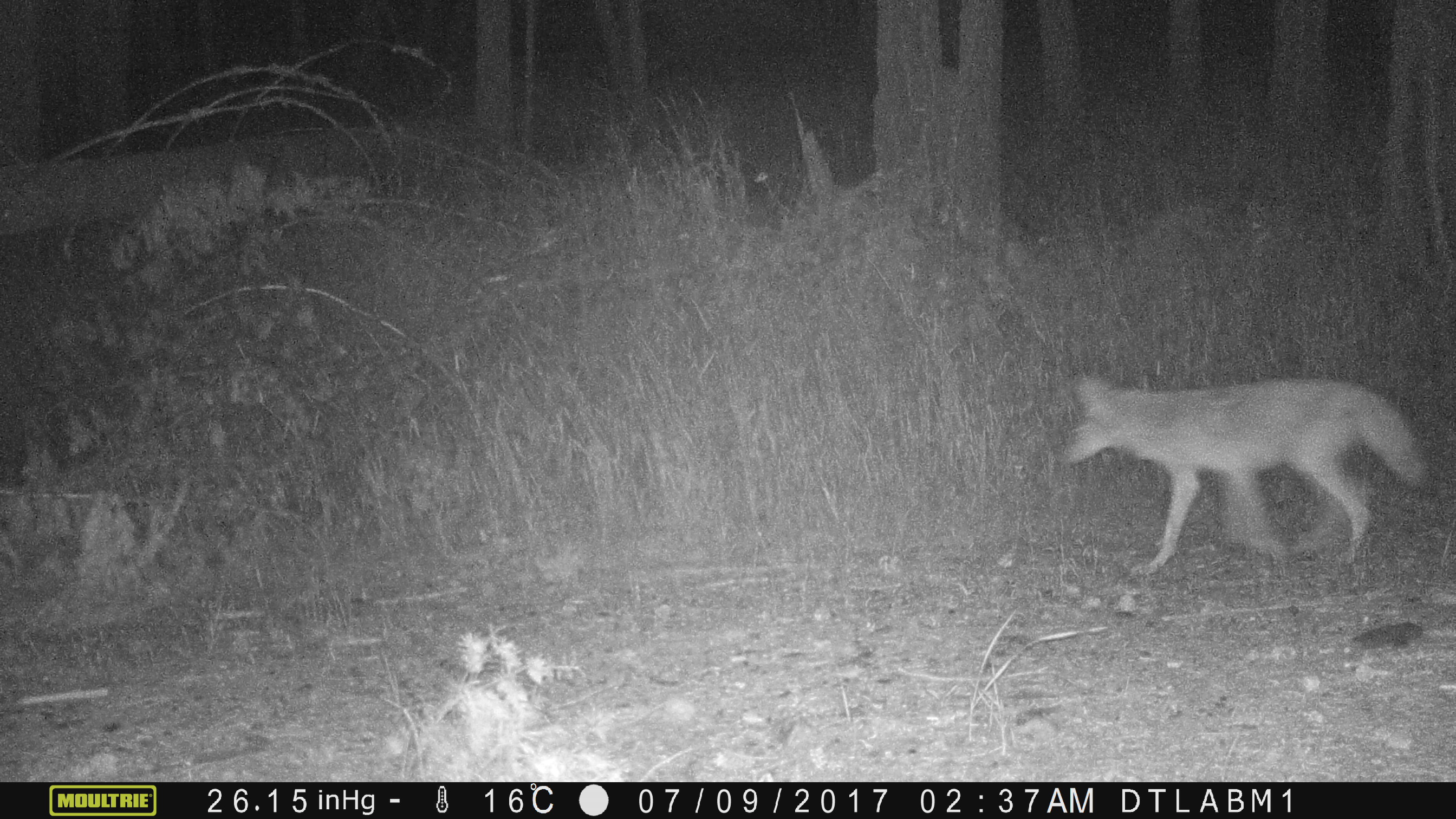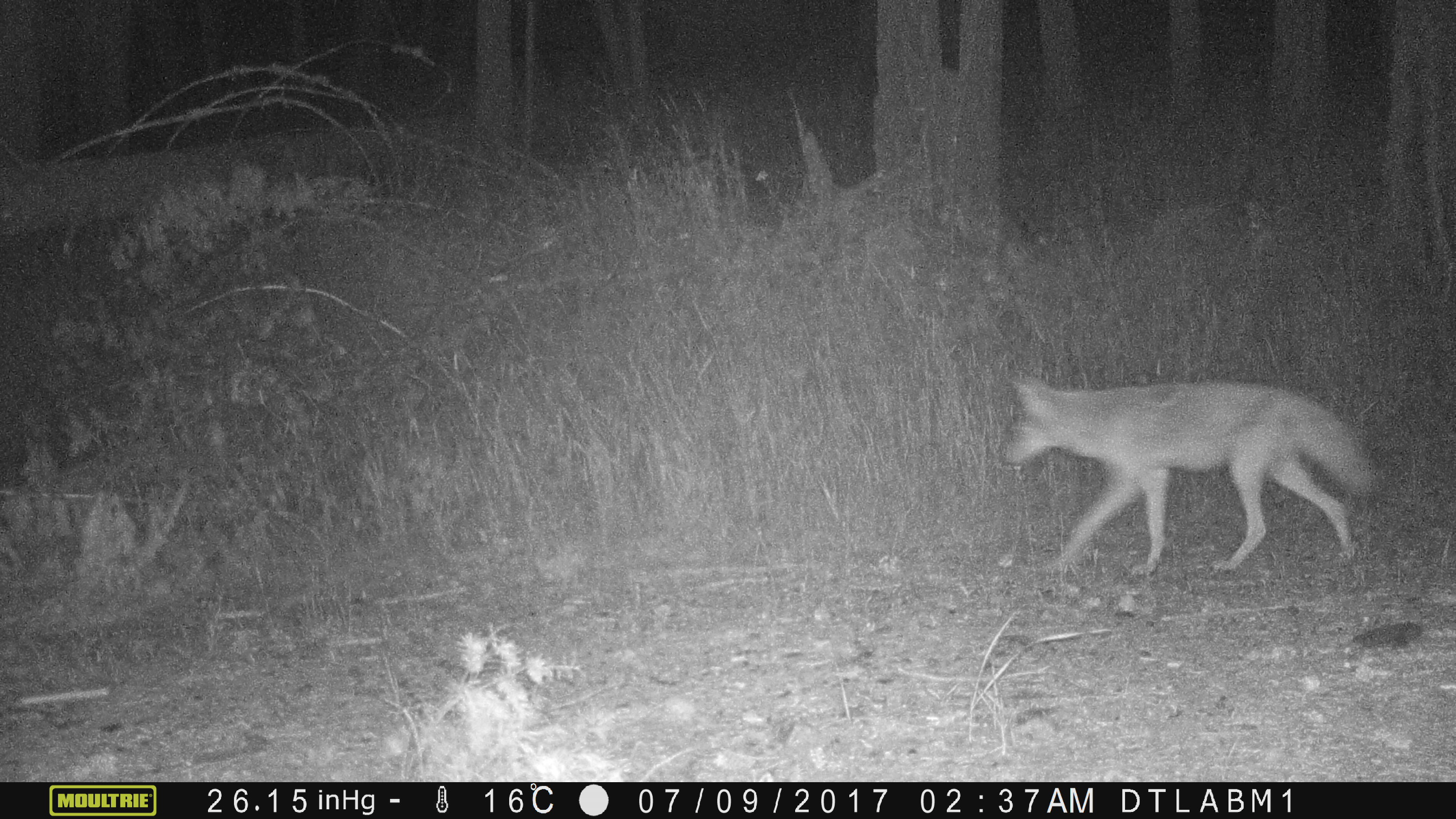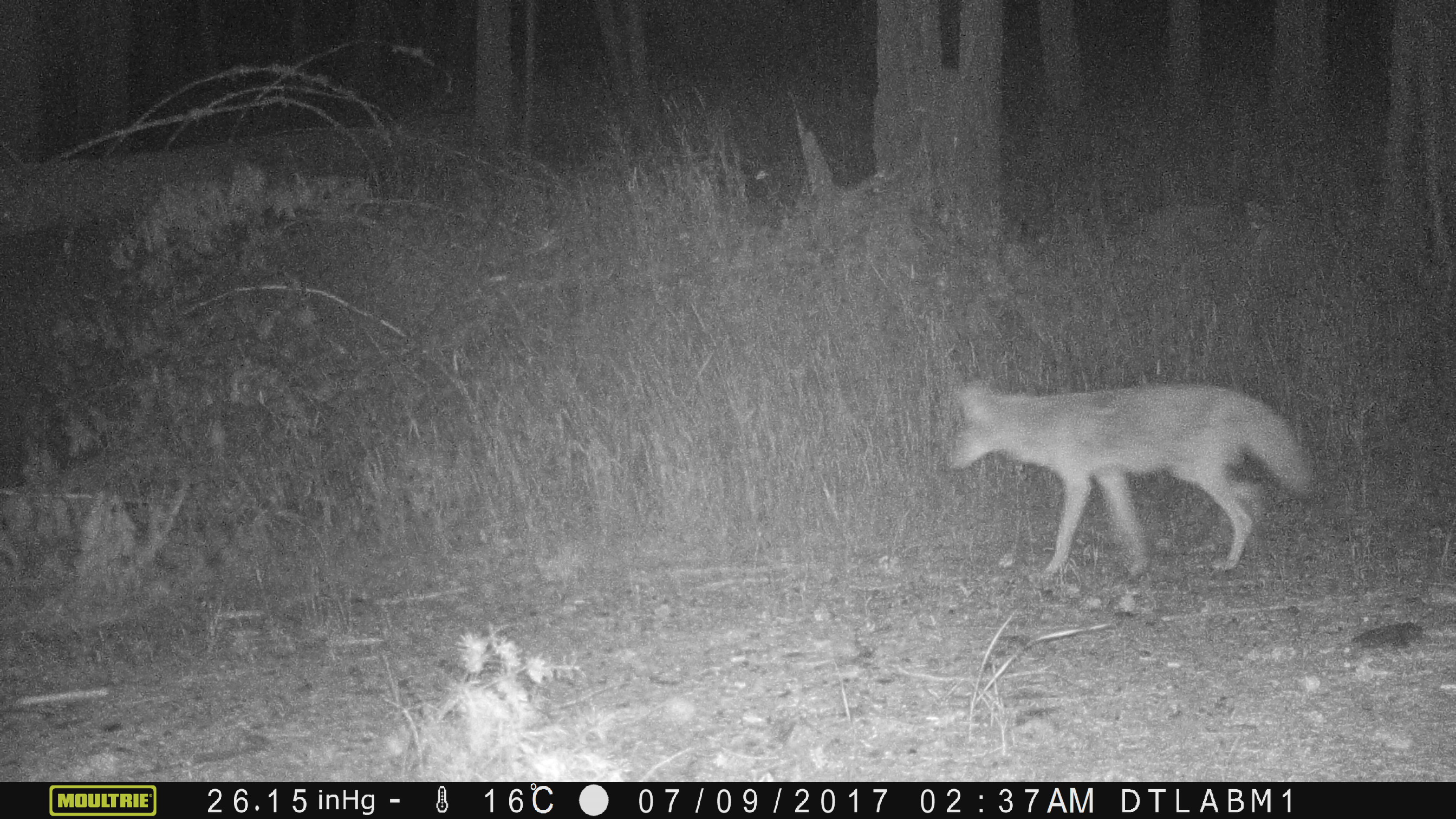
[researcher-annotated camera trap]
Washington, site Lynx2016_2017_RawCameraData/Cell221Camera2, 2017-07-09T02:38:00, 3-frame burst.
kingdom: Animalia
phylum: Chordata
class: Mammalia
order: Carnivora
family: Canidae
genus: Canis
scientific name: Canis latrans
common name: coyote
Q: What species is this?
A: Canis latrans (coyote).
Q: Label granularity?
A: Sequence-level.